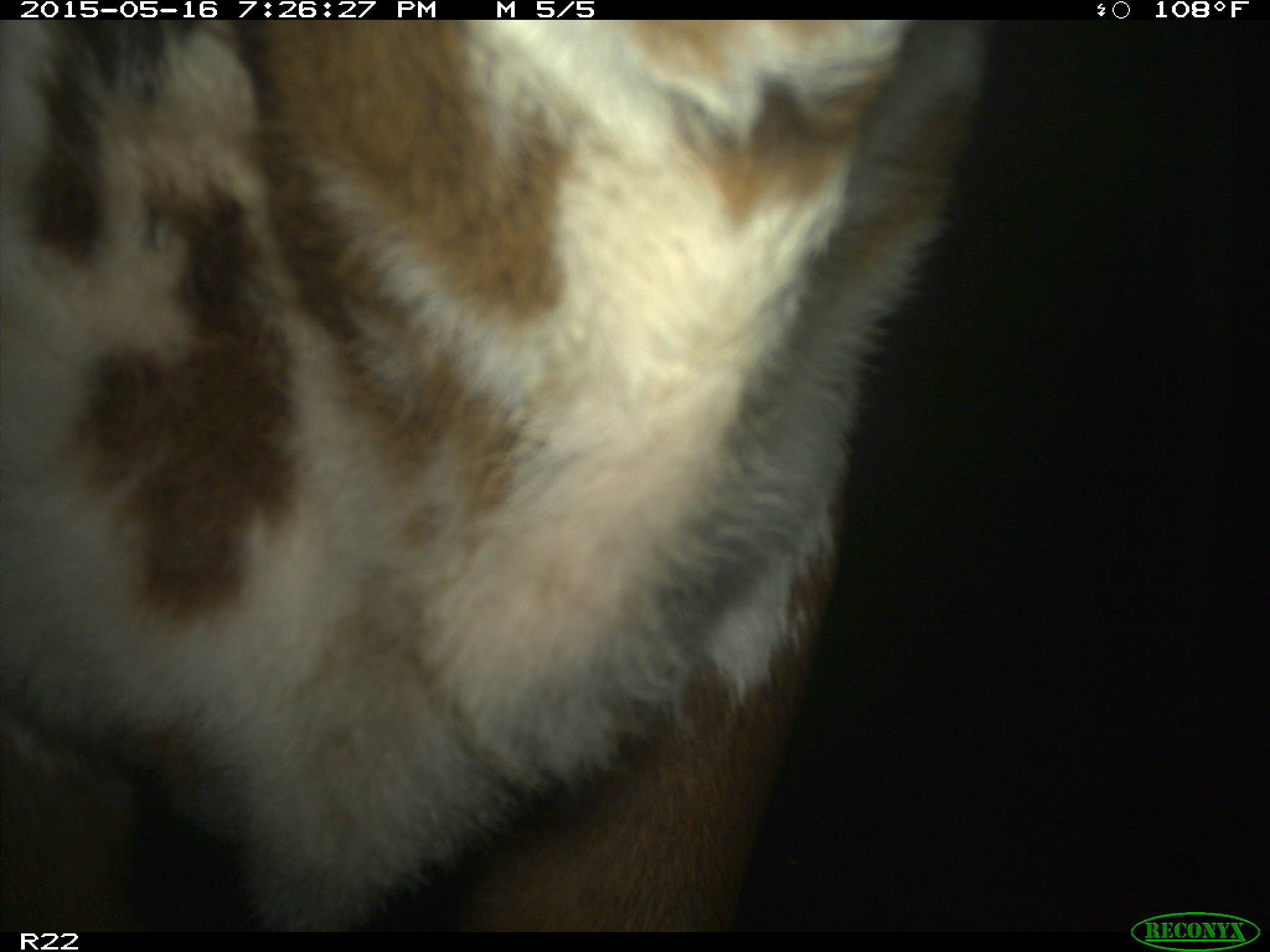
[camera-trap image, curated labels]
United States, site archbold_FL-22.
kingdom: Animalia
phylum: Chordata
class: Mammalia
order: Artiodactyla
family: Bovidae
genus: Bos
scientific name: Bos taurus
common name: domestic cow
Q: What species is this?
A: Bos taurus (domestic cow).